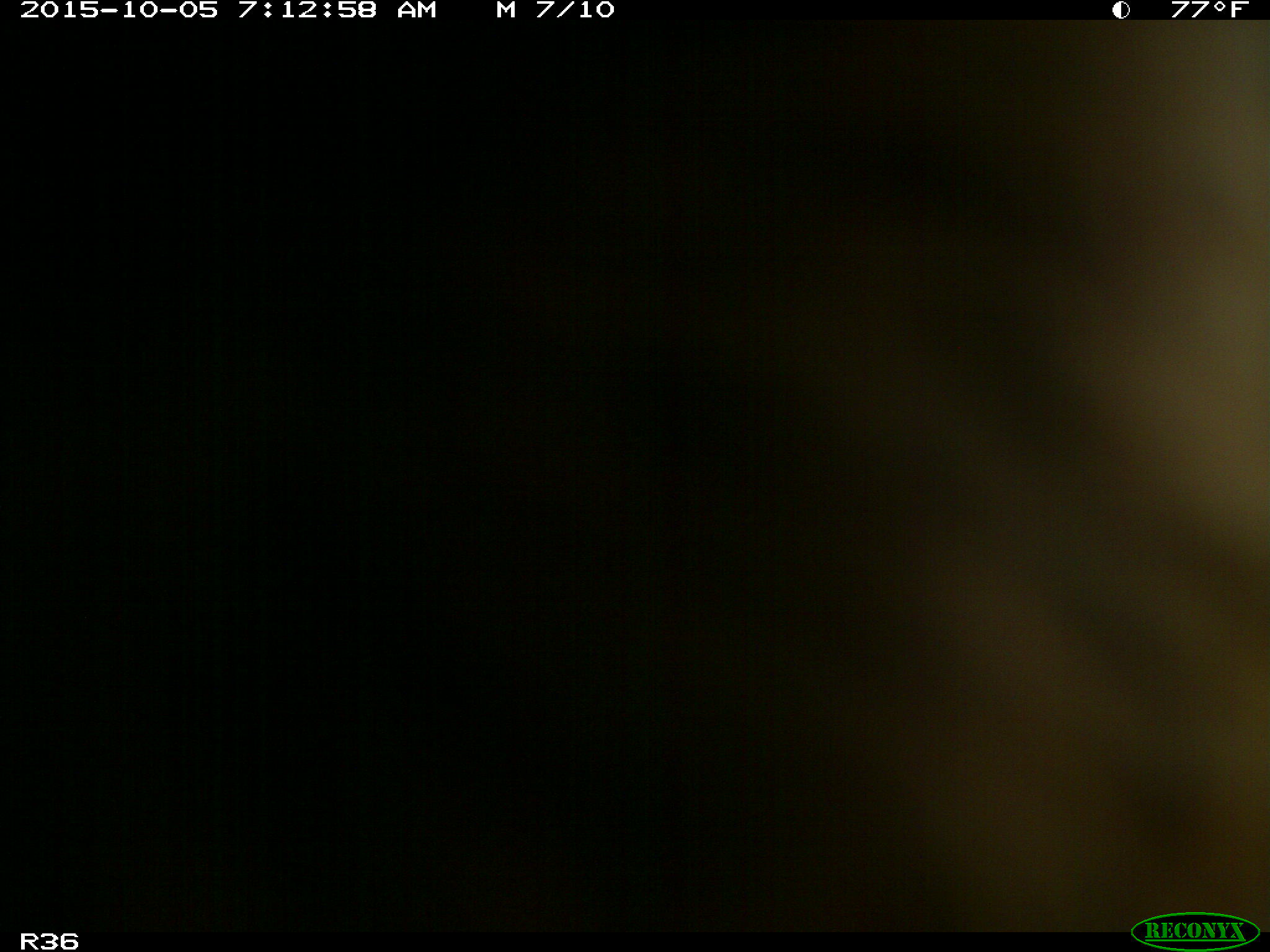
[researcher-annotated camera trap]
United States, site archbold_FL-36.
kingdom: Animalia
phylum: Chordata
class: Mammalia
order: Artiodactyla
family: Bovidae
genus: Bos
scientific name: Bos taurus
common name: domestic cow